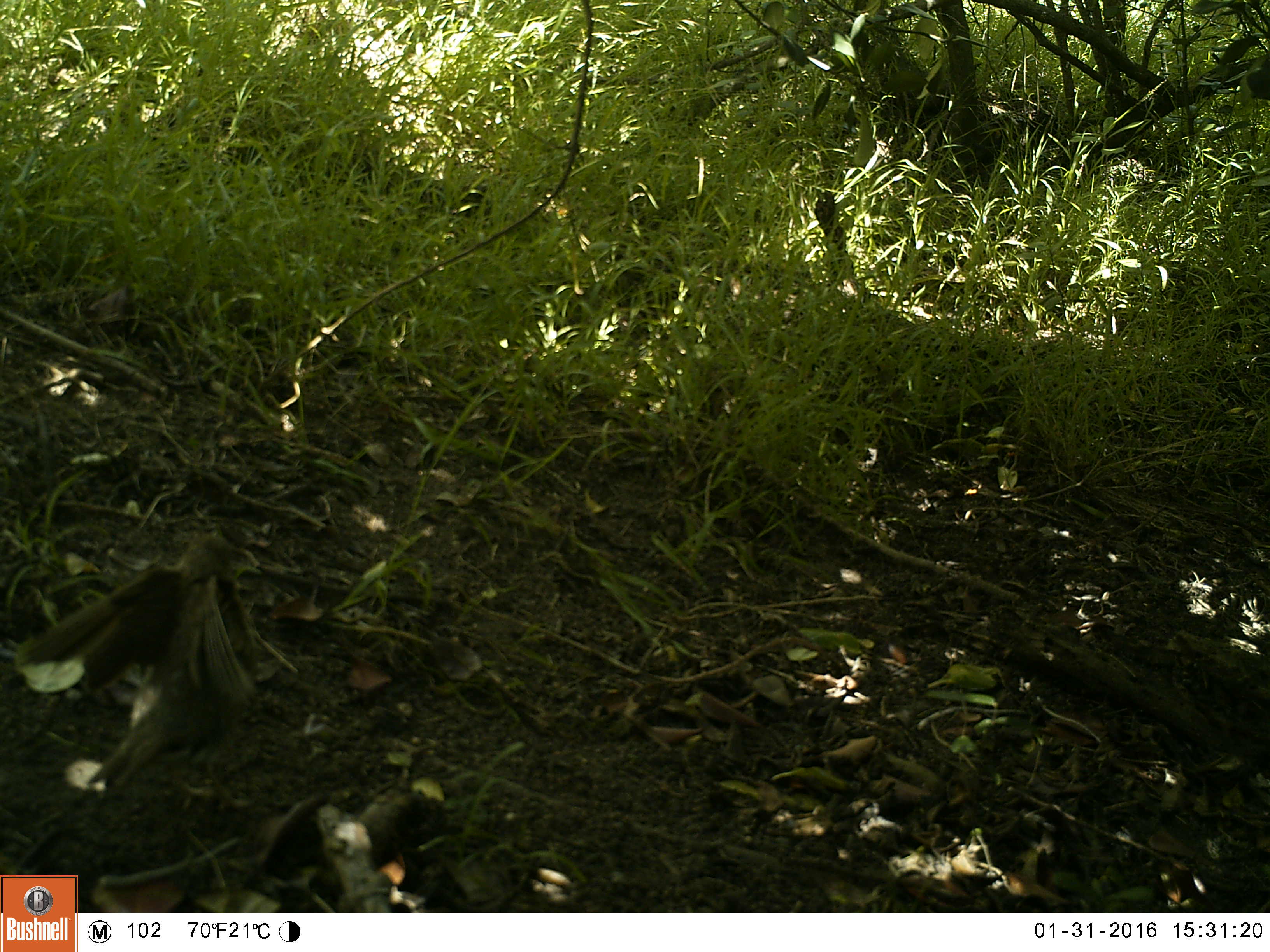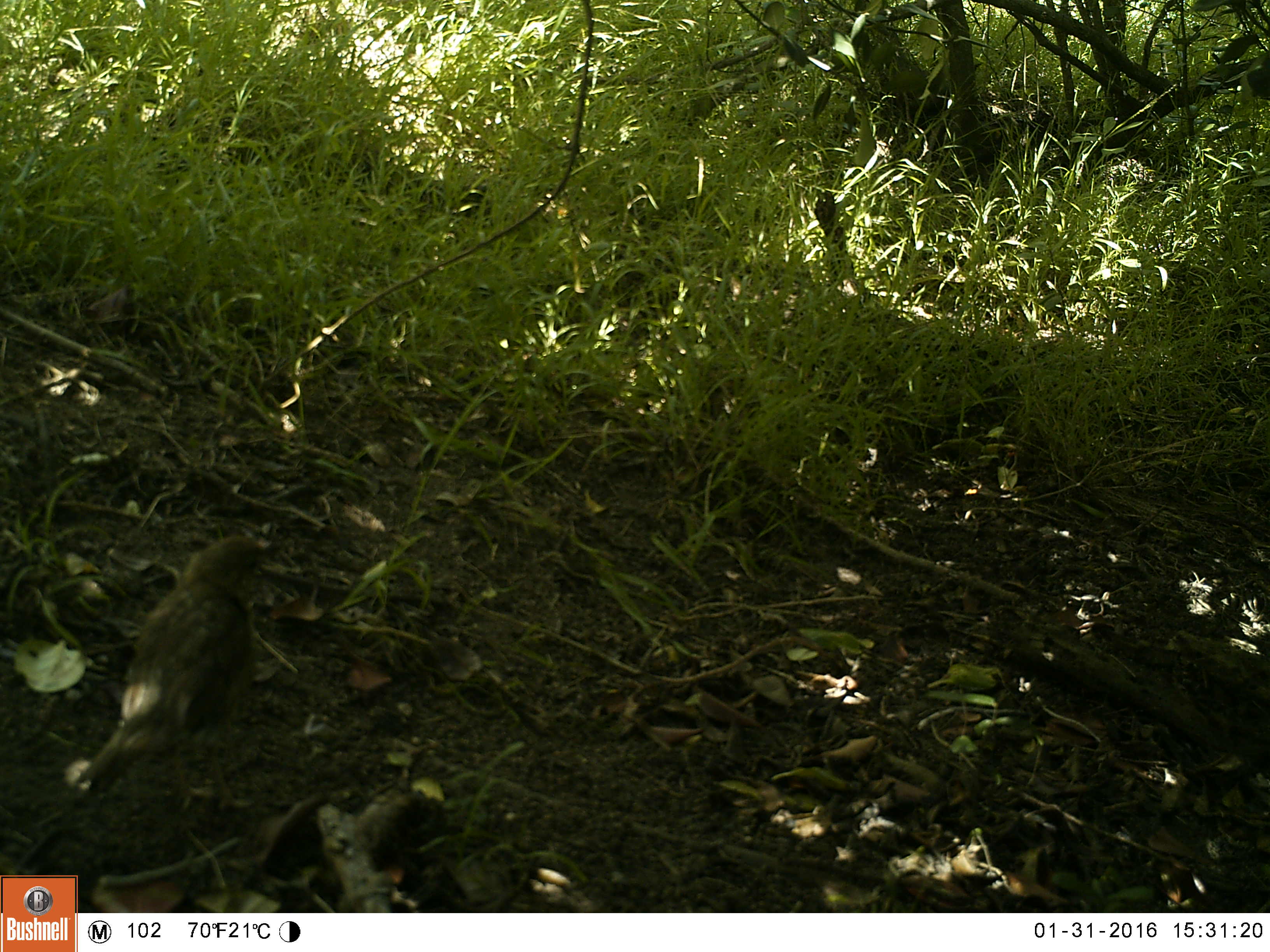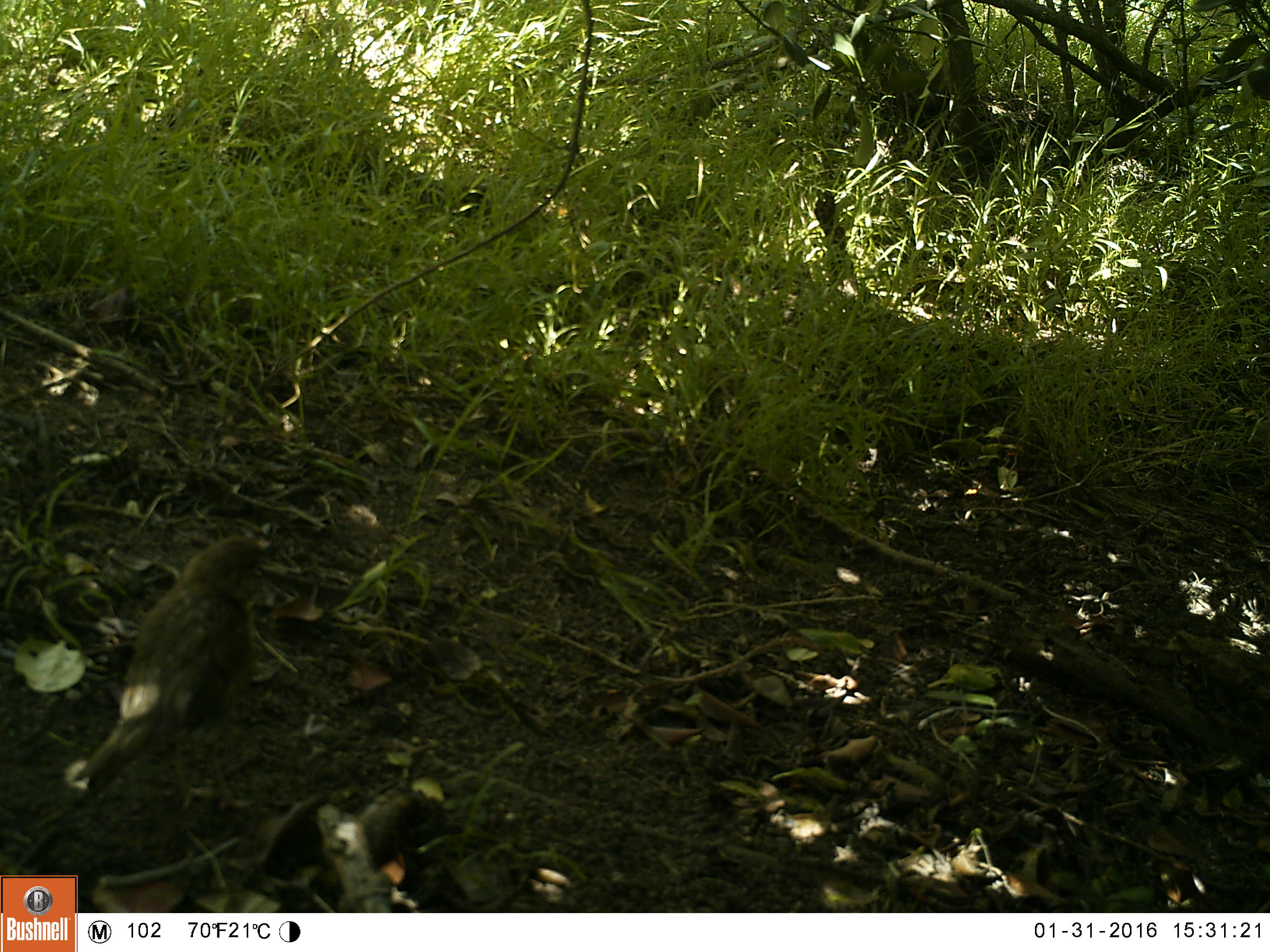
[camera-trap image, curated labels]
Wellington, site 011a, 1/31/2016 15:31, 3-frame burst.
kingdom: Animalia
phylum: Chordata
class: Aves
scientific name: Aves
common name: bird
Bird (Aves).